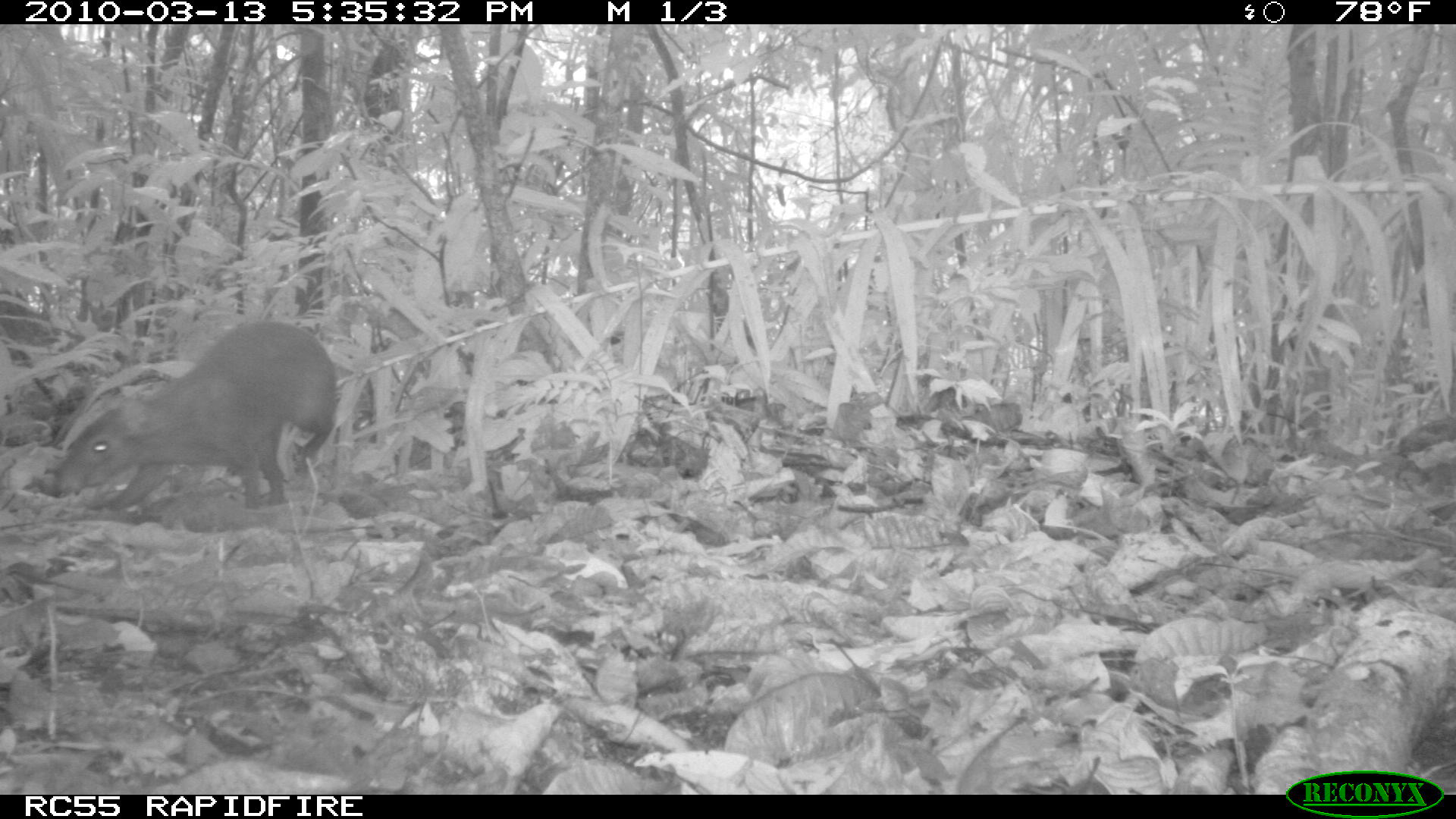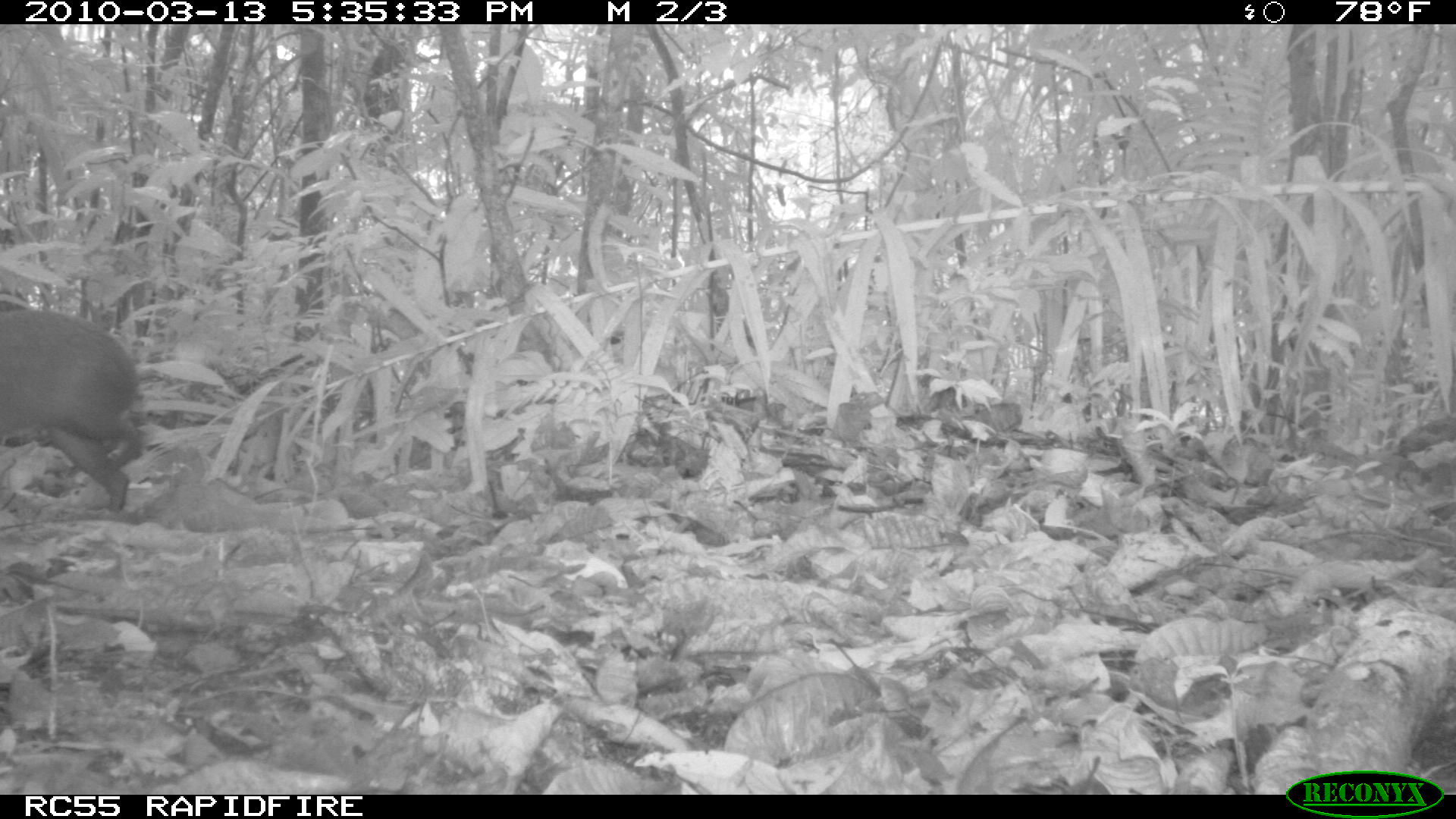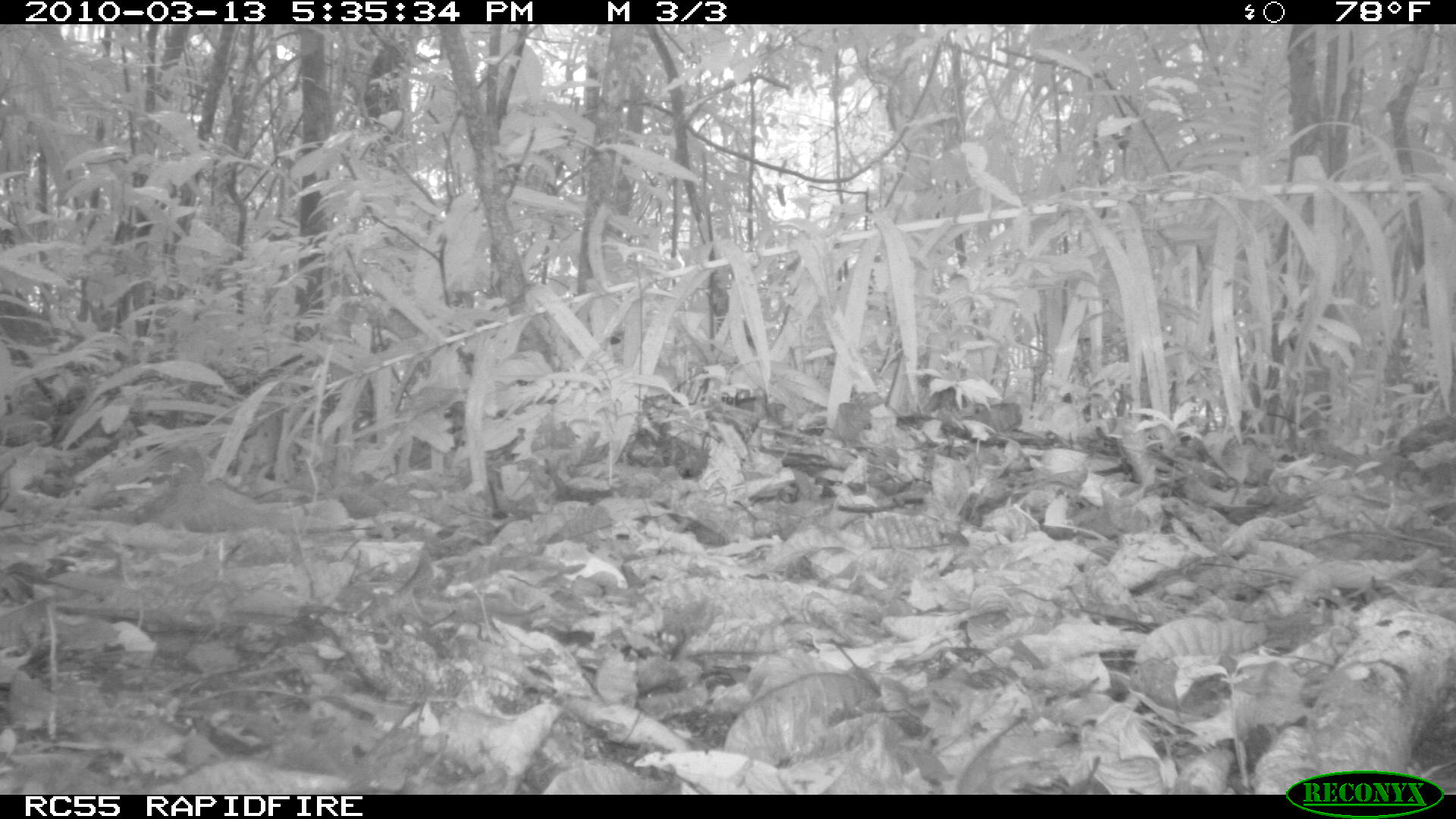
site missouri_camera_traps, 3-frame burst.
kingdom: Animalia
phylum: Chordata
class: Mammalia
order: Rodentia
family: Dasyproctidae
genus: Dasyprocta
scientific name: Dasyprocta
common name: agouti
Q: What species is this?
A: Agouti (Dasyprocta).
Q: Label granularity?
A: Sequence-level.